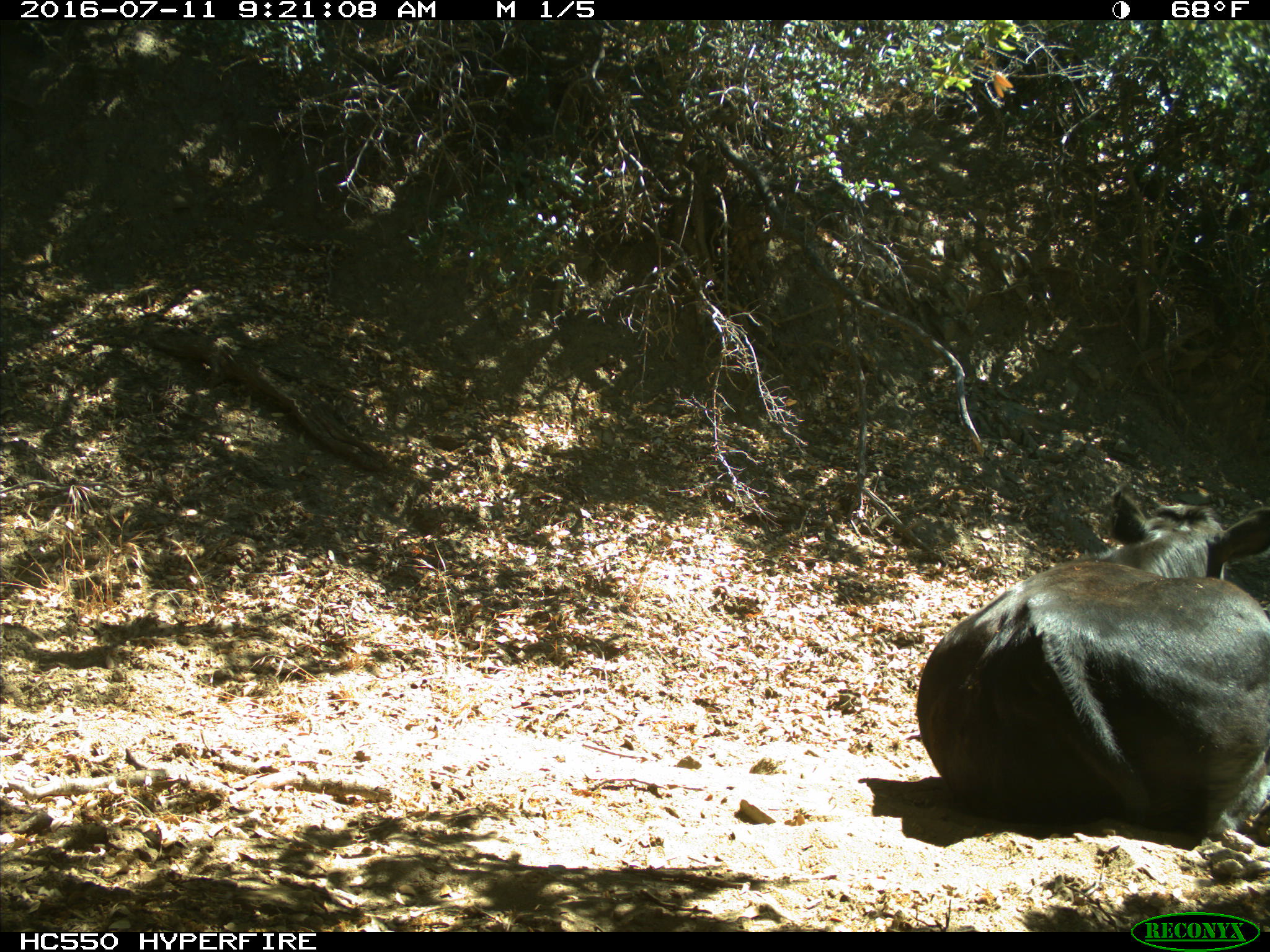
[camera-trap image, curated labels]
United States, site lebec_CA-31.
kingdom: Animalia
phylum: Chordata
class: Mammalia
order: Artiodactyla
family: Bovidae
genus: Bos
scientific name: Bos taurus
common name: domestic cow